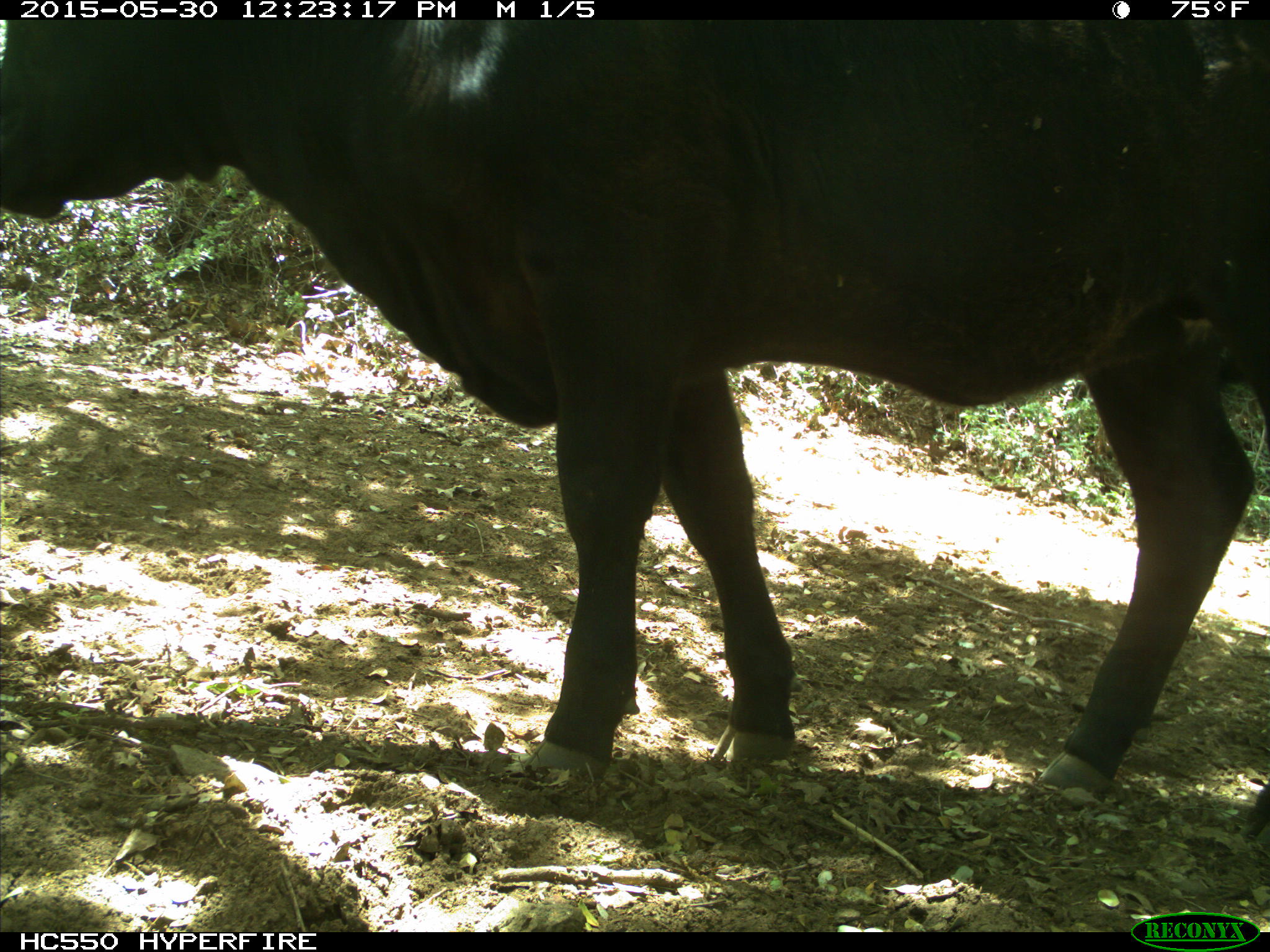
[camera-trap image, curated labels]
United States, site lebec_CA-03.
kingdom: Animalia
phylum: Chordata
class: Mammalia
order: Artiodactyla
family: Bovidae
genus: Bos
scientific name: Bos taurus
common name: domestic cow